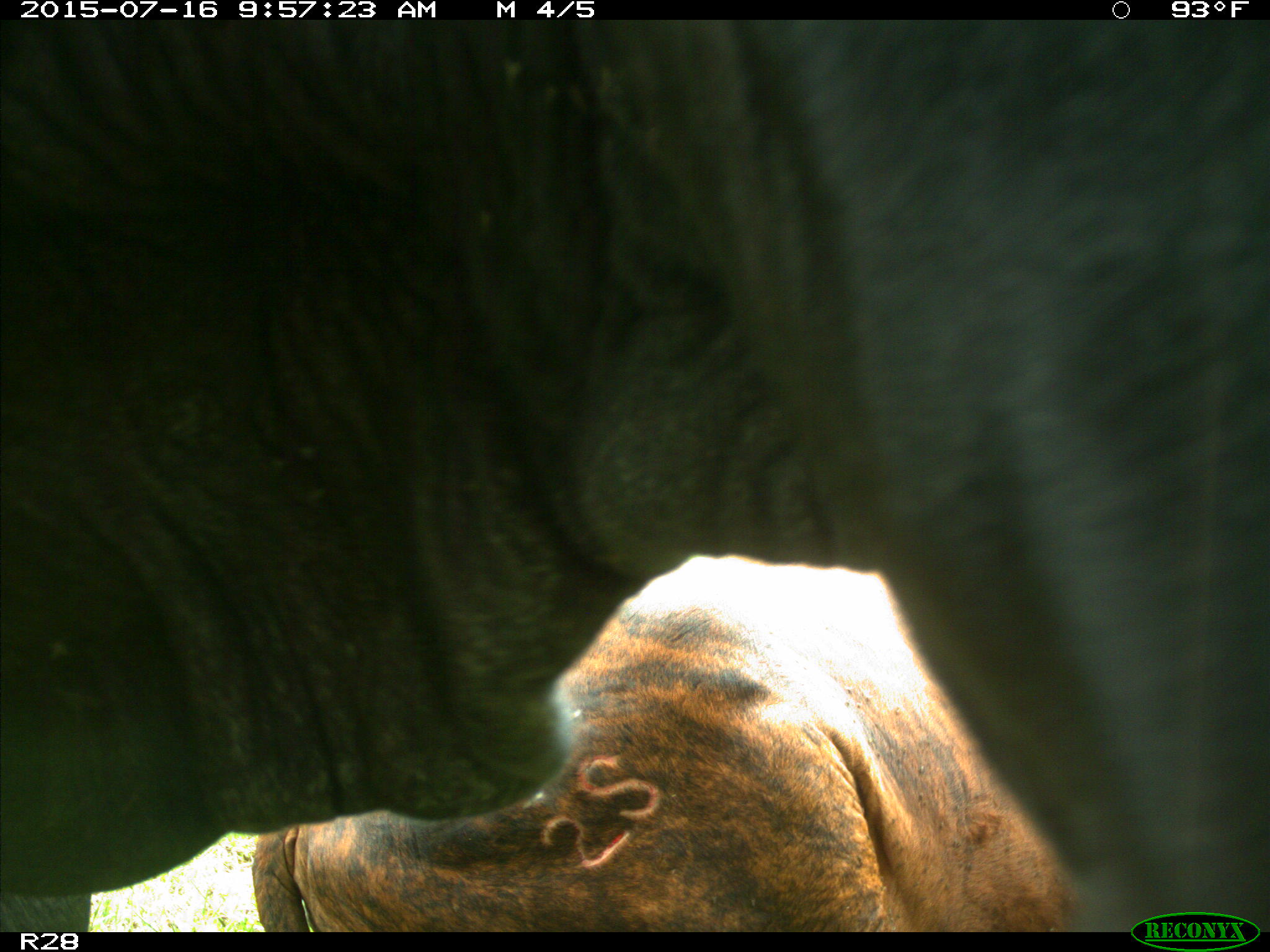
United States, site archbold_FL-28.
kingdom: Animalia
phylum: Chordata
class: Mammalia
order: Artiodactyla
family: Bovidae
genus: Bos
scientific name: Bos taurus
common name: domestic cow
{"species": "Bos taurus (domestic cow)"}